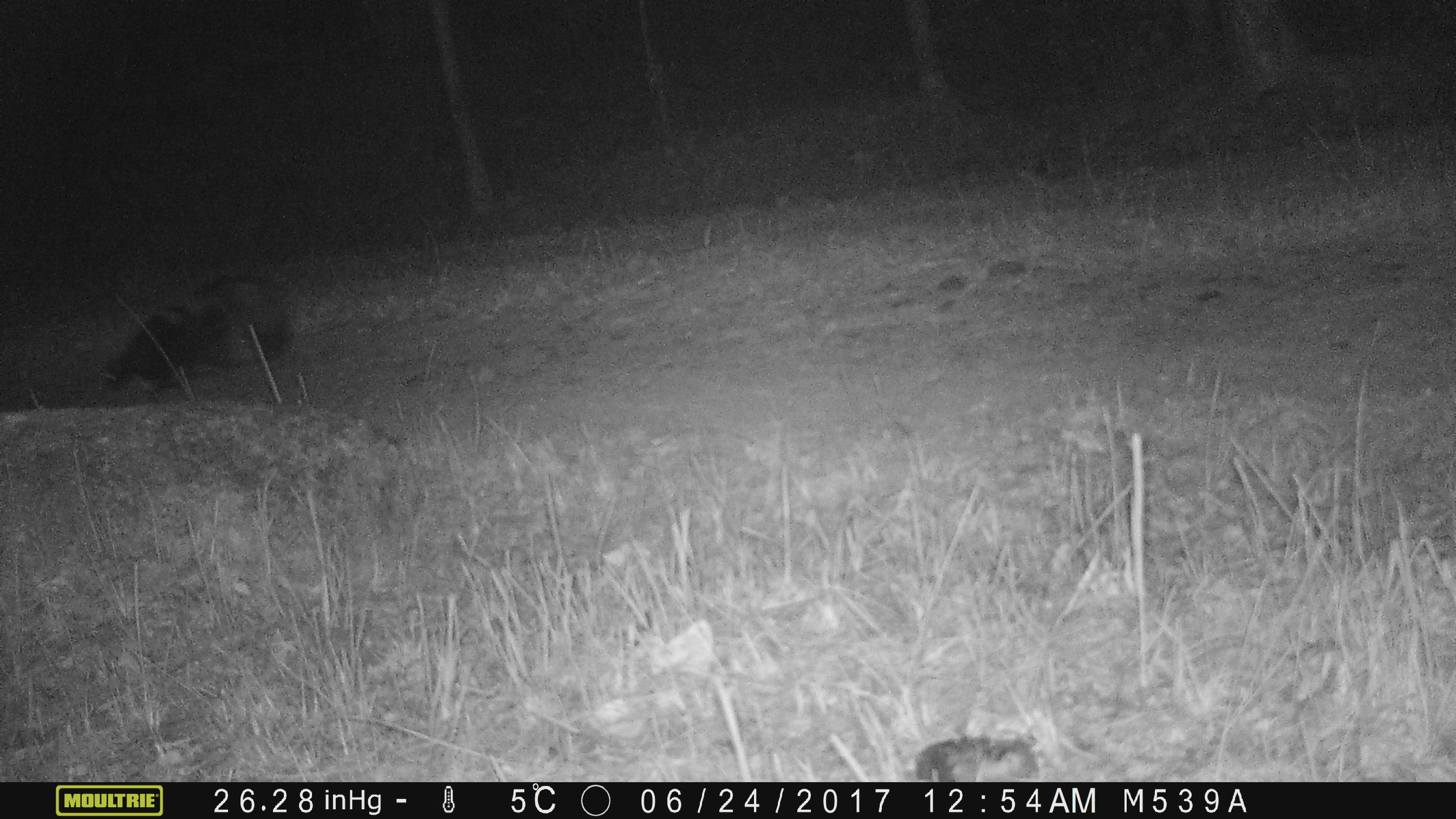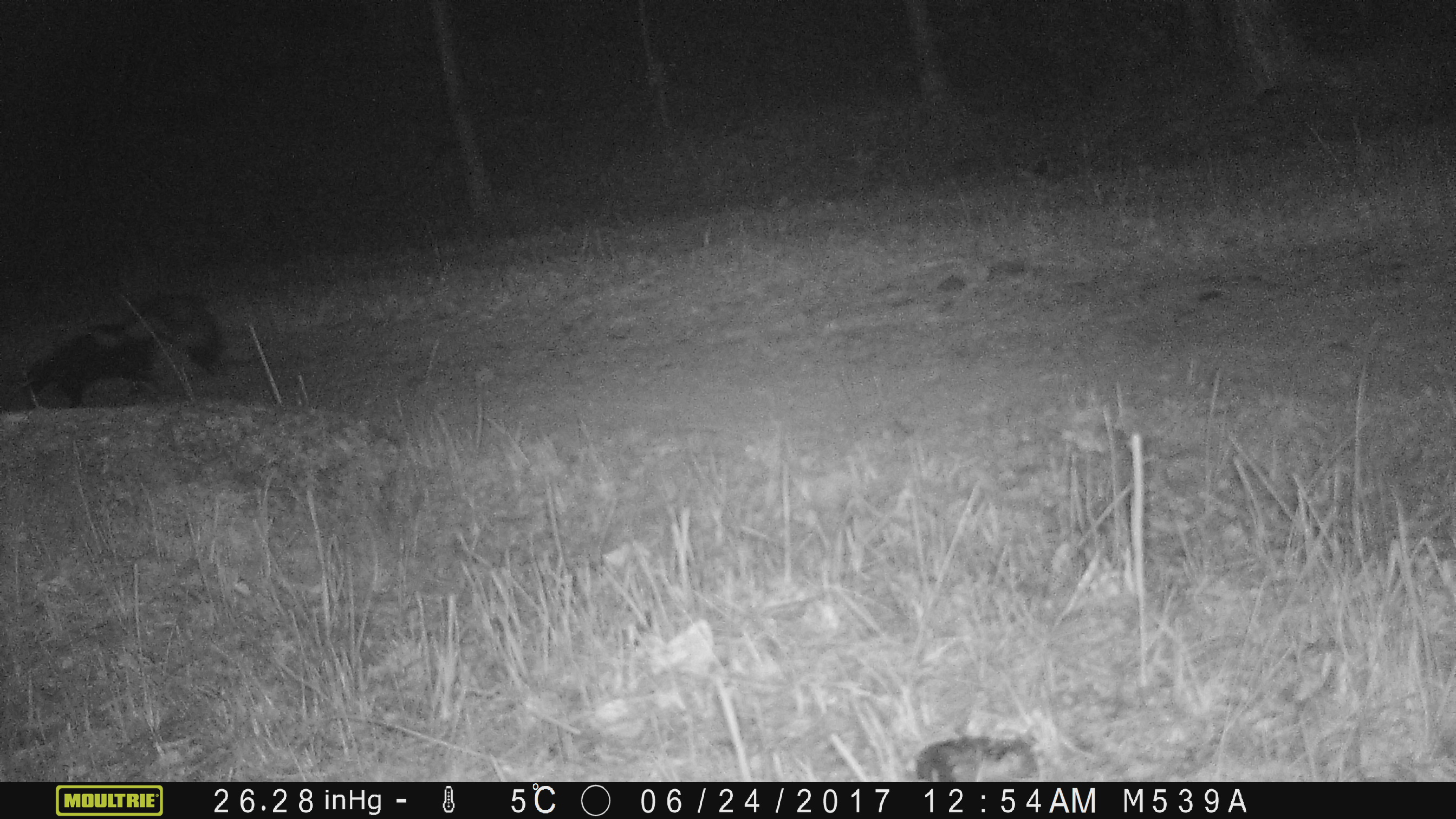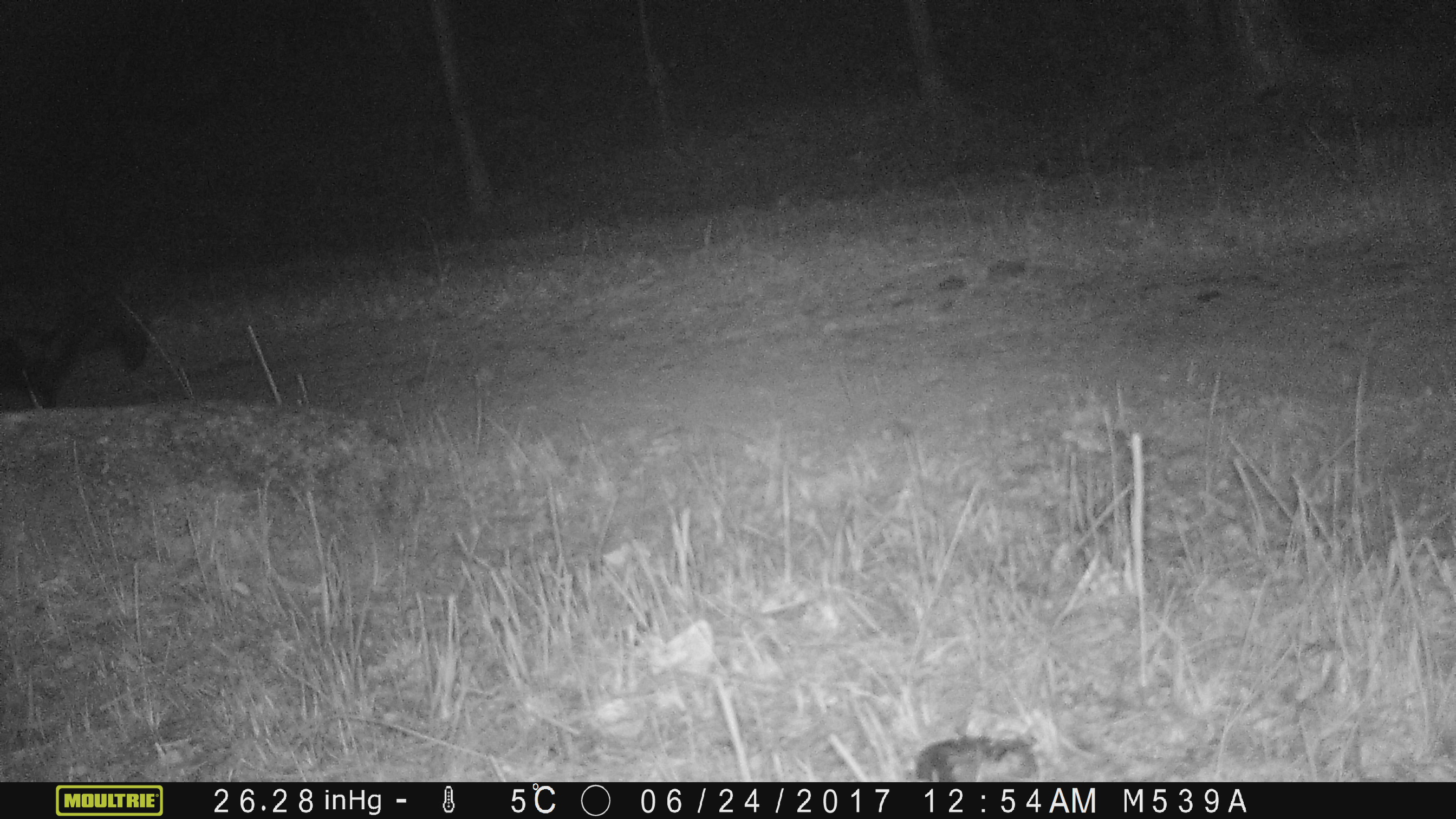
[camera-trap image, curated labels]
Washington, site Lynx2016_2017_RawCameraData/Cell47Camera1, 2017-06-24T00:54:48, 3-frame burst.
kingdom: Animalia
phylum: Chordata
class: Mammalia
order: Carnivora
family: Mephitidae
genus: Mephitis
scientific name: Mephitis mephitis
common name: striped skunk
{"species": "Mephitis mephitis (striped skunk)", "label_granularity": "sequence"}